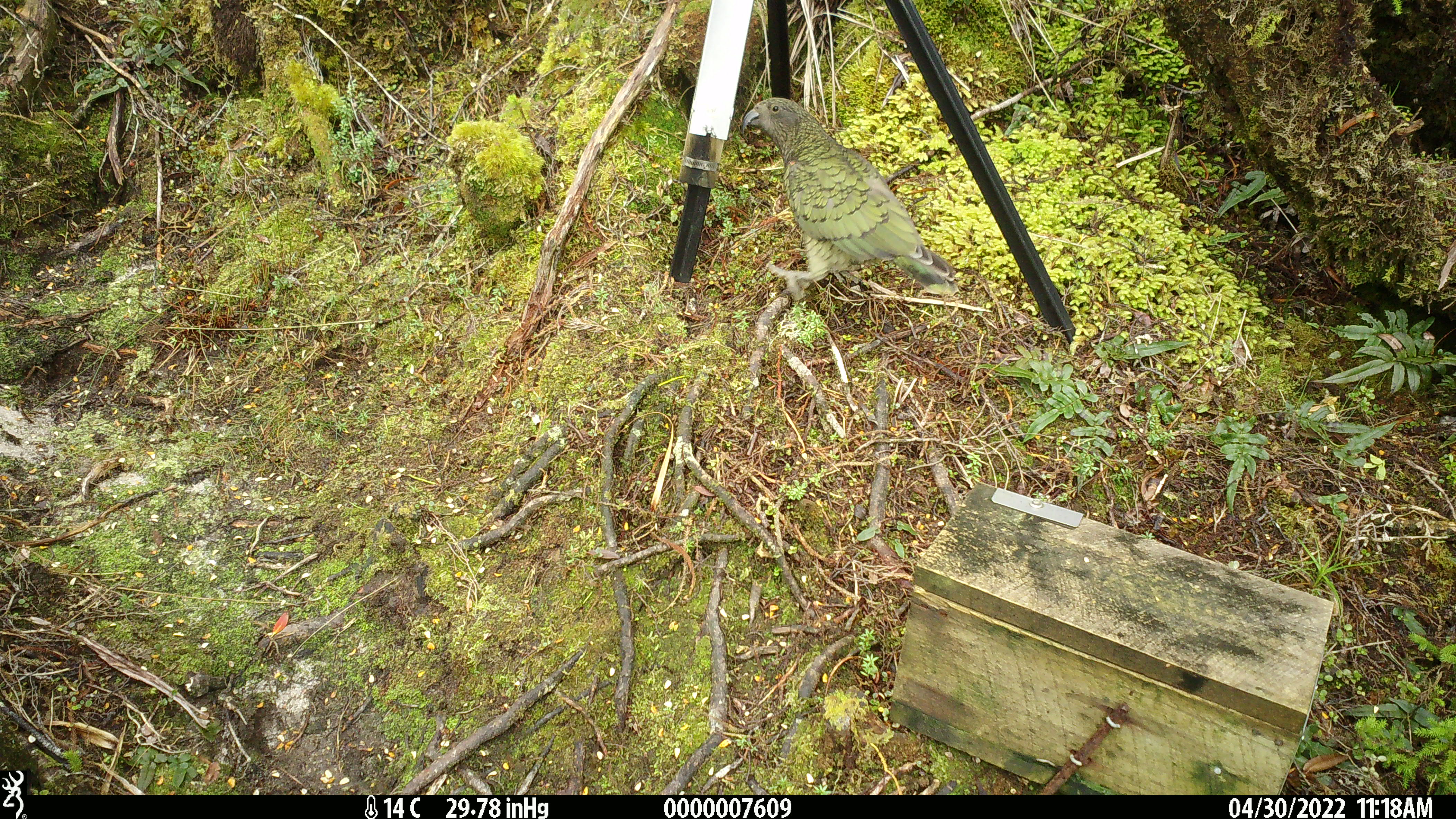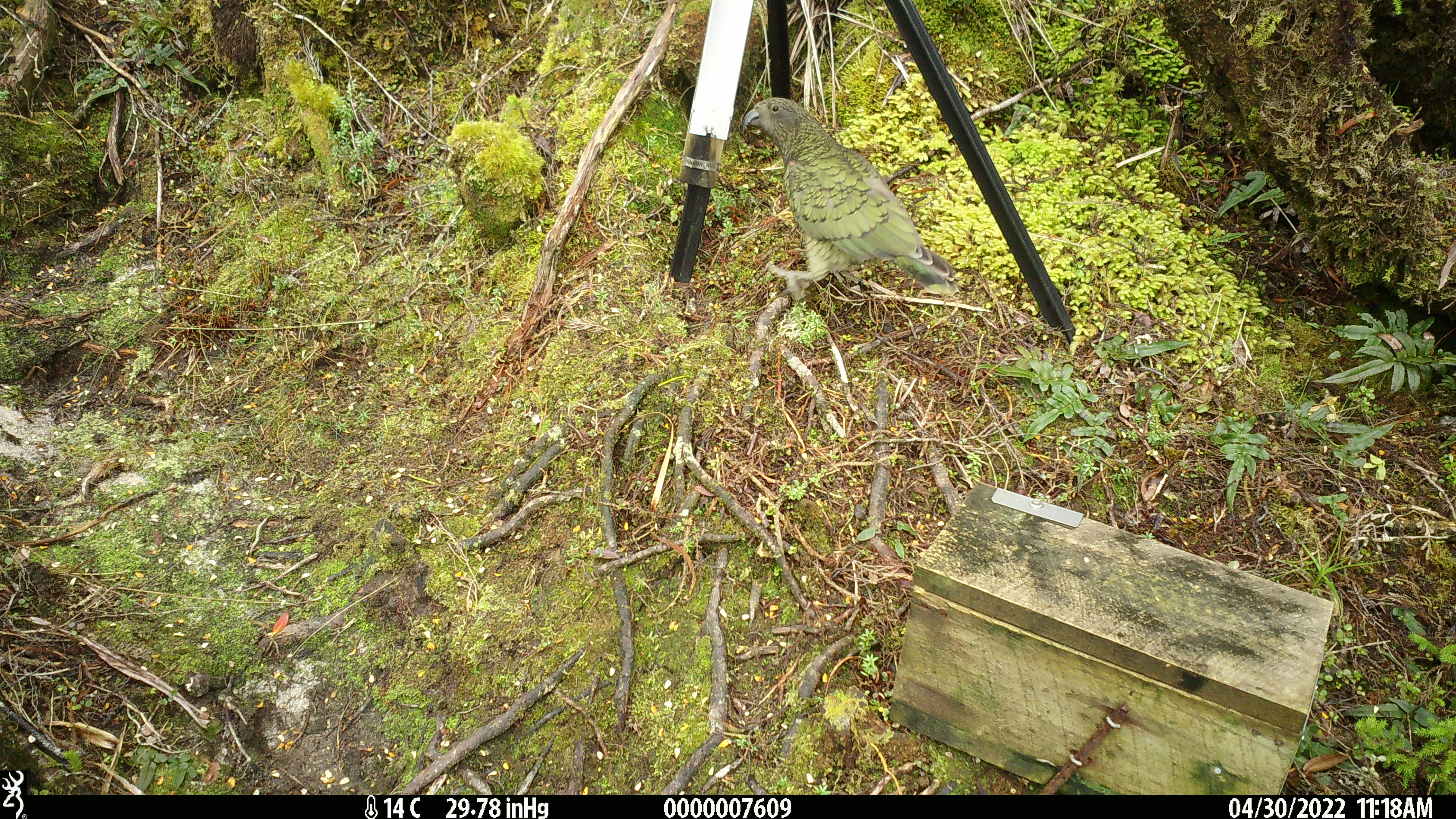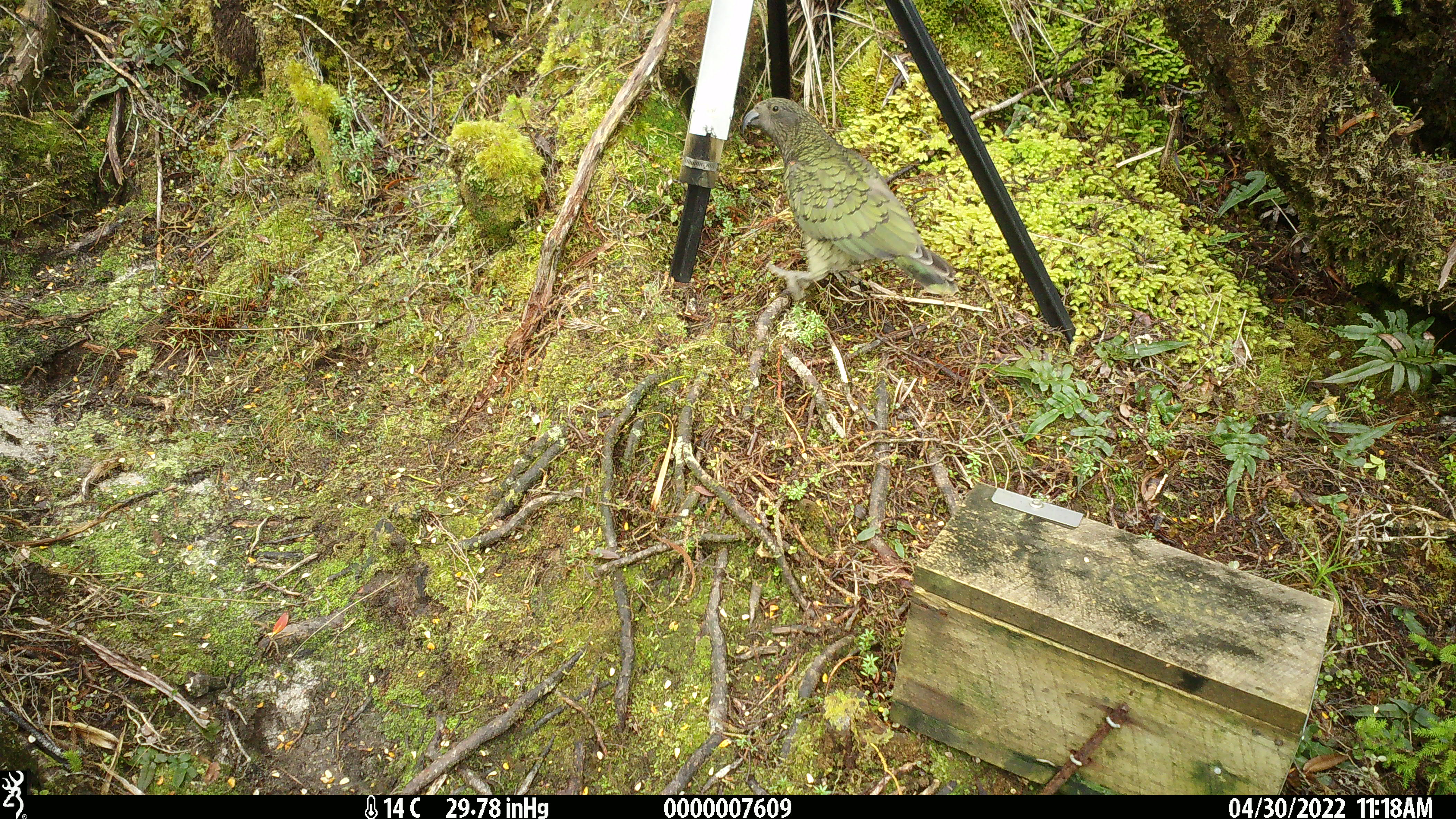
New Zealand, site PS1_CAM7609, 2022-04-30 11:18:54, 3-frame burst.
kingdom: Animalia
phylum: Chordata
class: Aves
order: Psittaciformes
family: Strigopidae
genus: Nestor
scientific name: Nestor notabilis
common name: kea